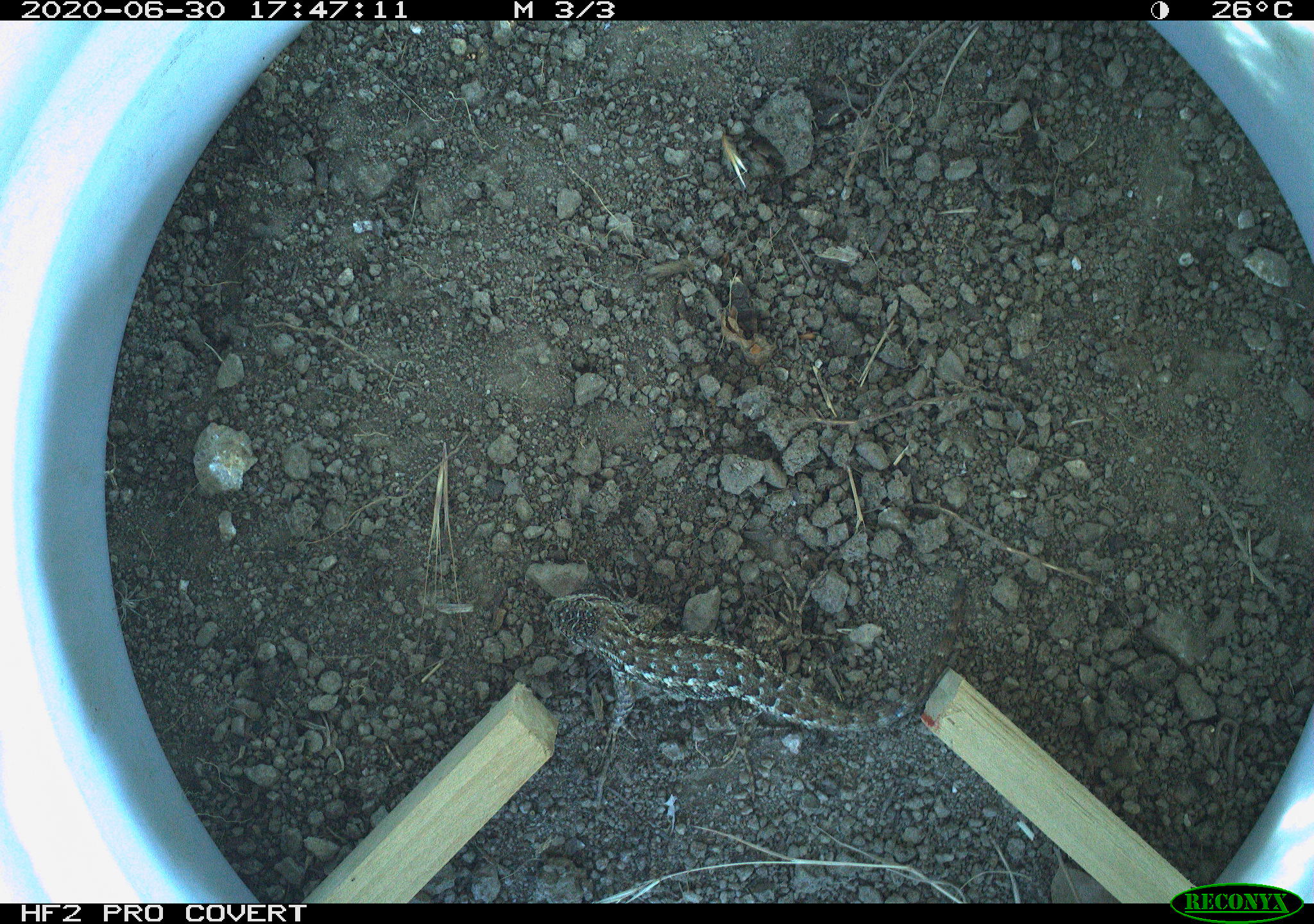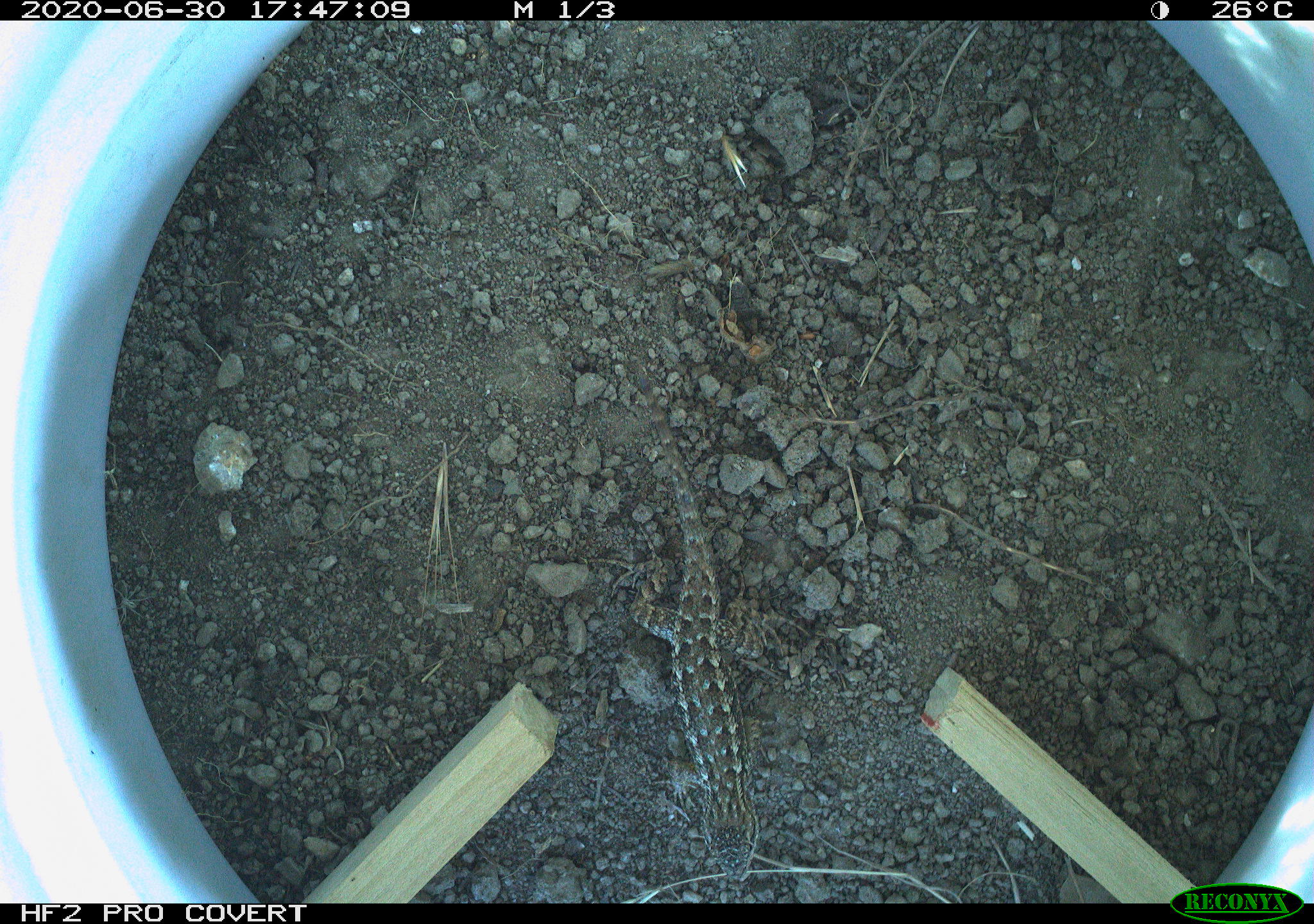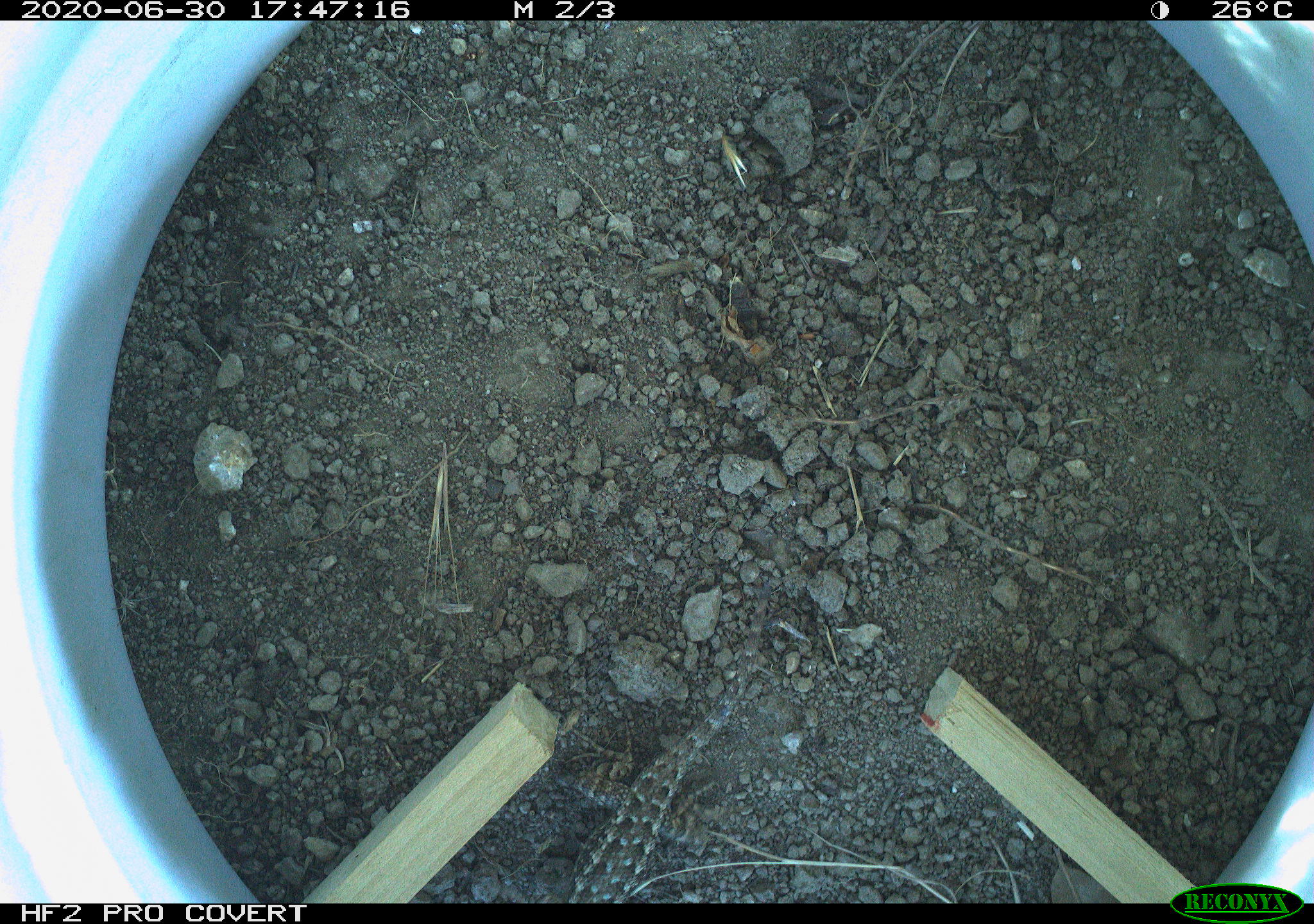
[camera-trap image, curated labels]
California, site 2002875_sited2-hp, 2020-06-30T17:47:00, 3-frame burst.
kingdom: Animalia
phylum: Chordata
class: Reptilia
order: Squamata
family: Phrynosomatidae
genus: Sceloporus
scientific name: Sceloporus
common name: spiny lizards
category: sceloporus species